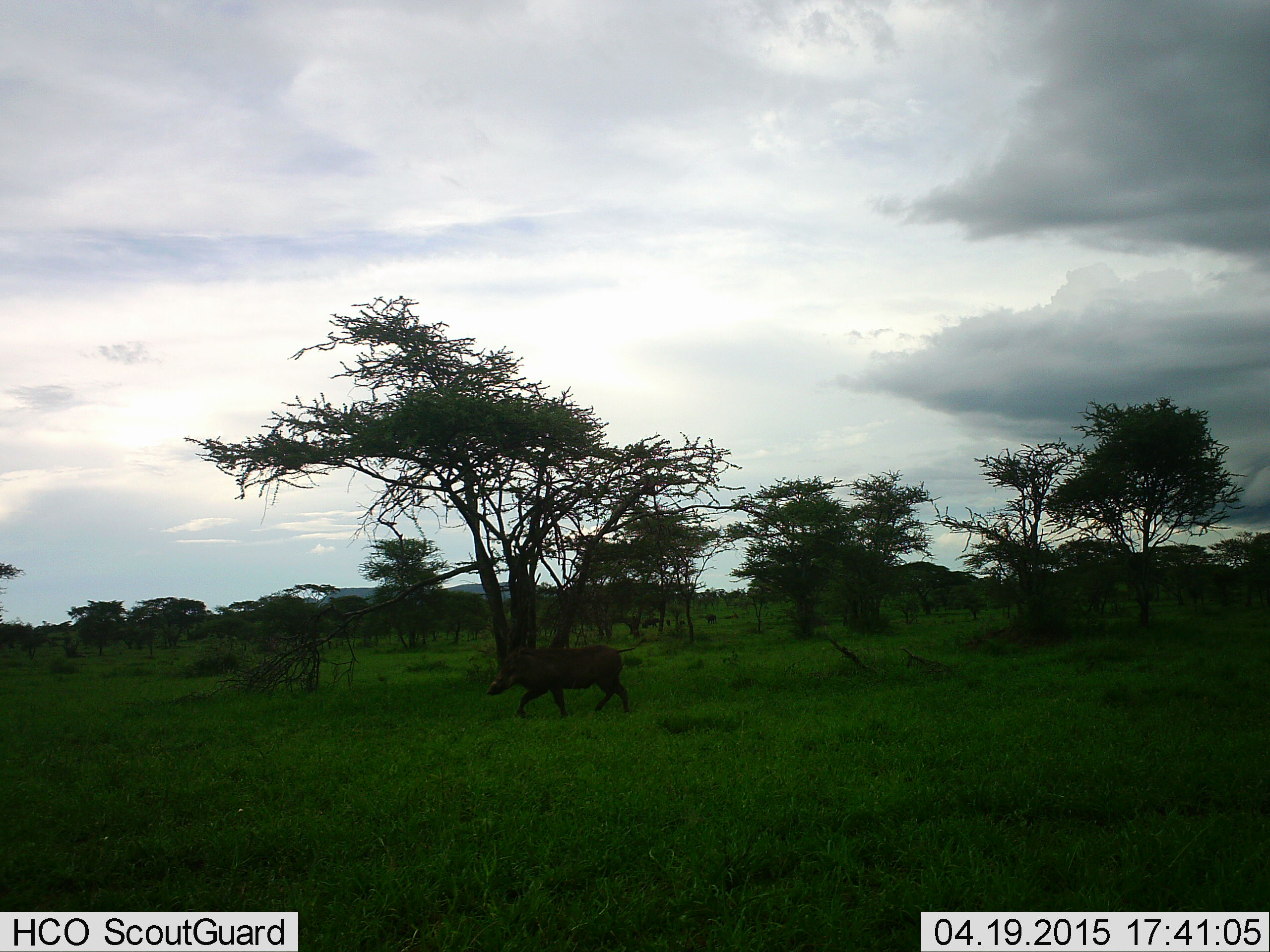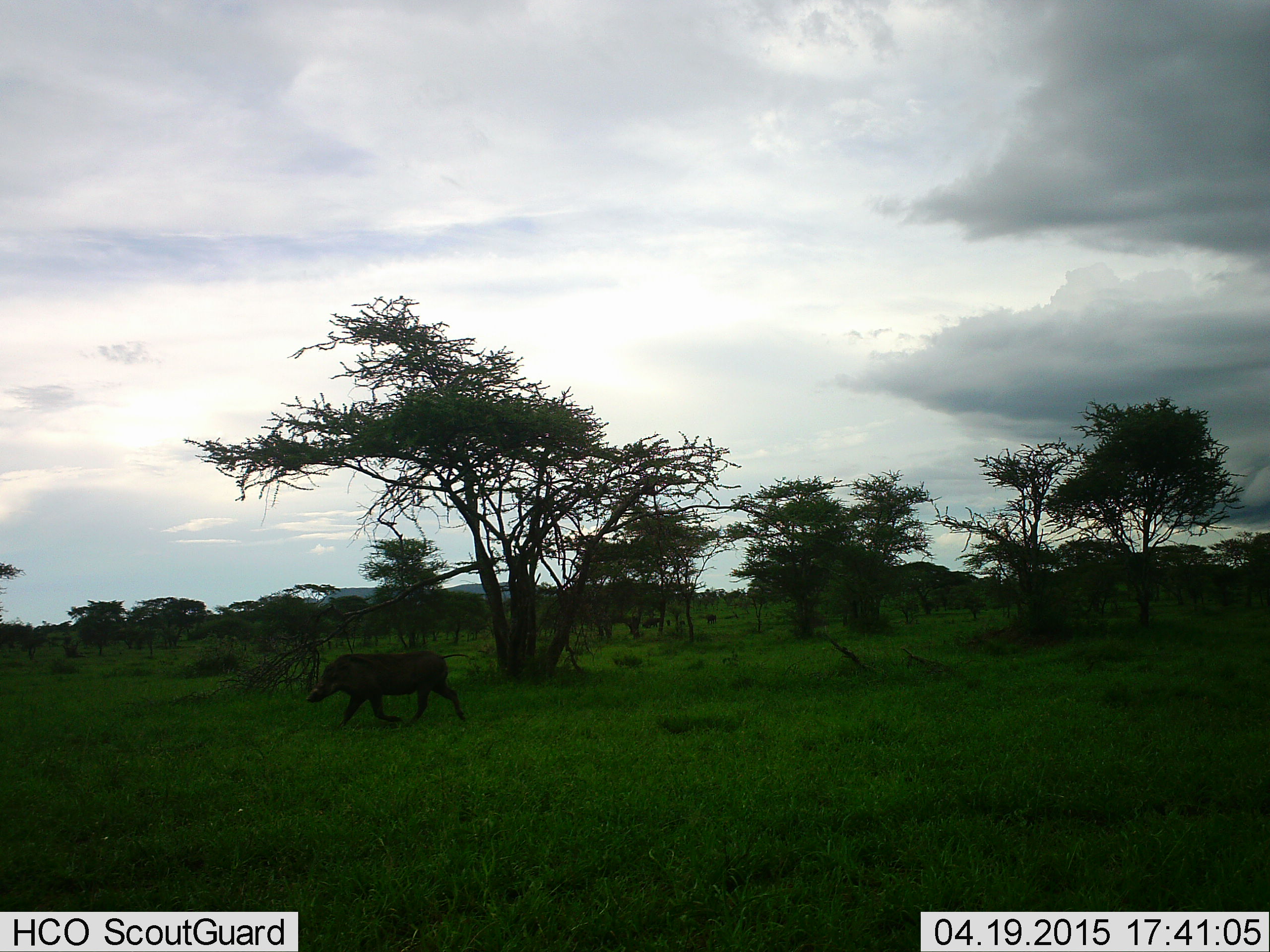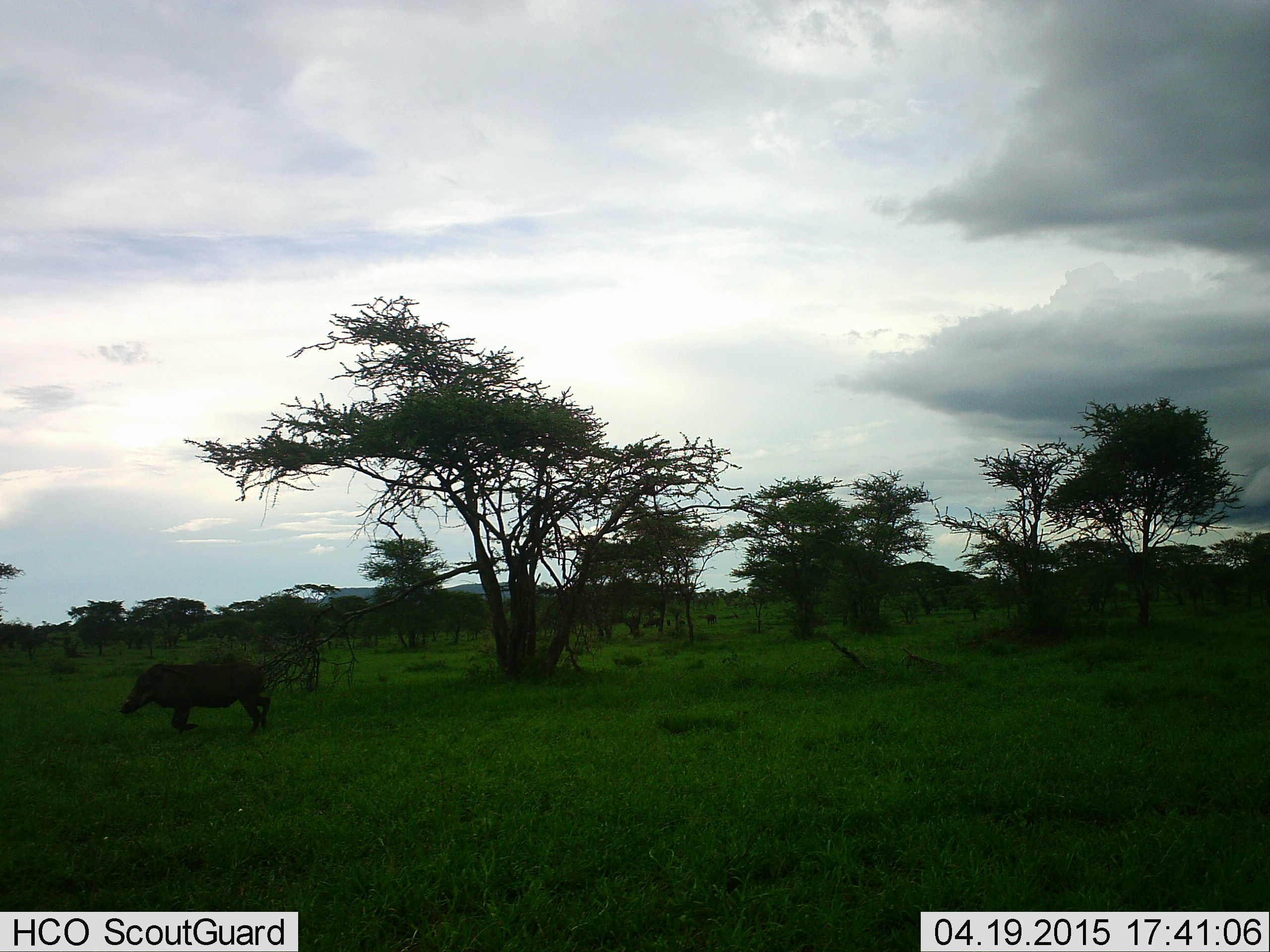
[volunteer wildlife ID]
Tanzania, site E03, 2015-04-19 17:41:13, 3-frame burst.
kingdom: Animalia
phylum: Chordata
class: Mammalia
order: Artiodactyla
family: Suidae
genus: Phacochoerus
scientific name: Phacochoerus africanus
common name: warthog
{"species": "warthog (Phacochoerus africanus)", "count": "1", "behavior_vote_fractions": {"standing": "20%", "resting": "0%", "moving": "90%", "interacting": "0%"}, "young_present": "0%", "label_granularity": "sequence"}